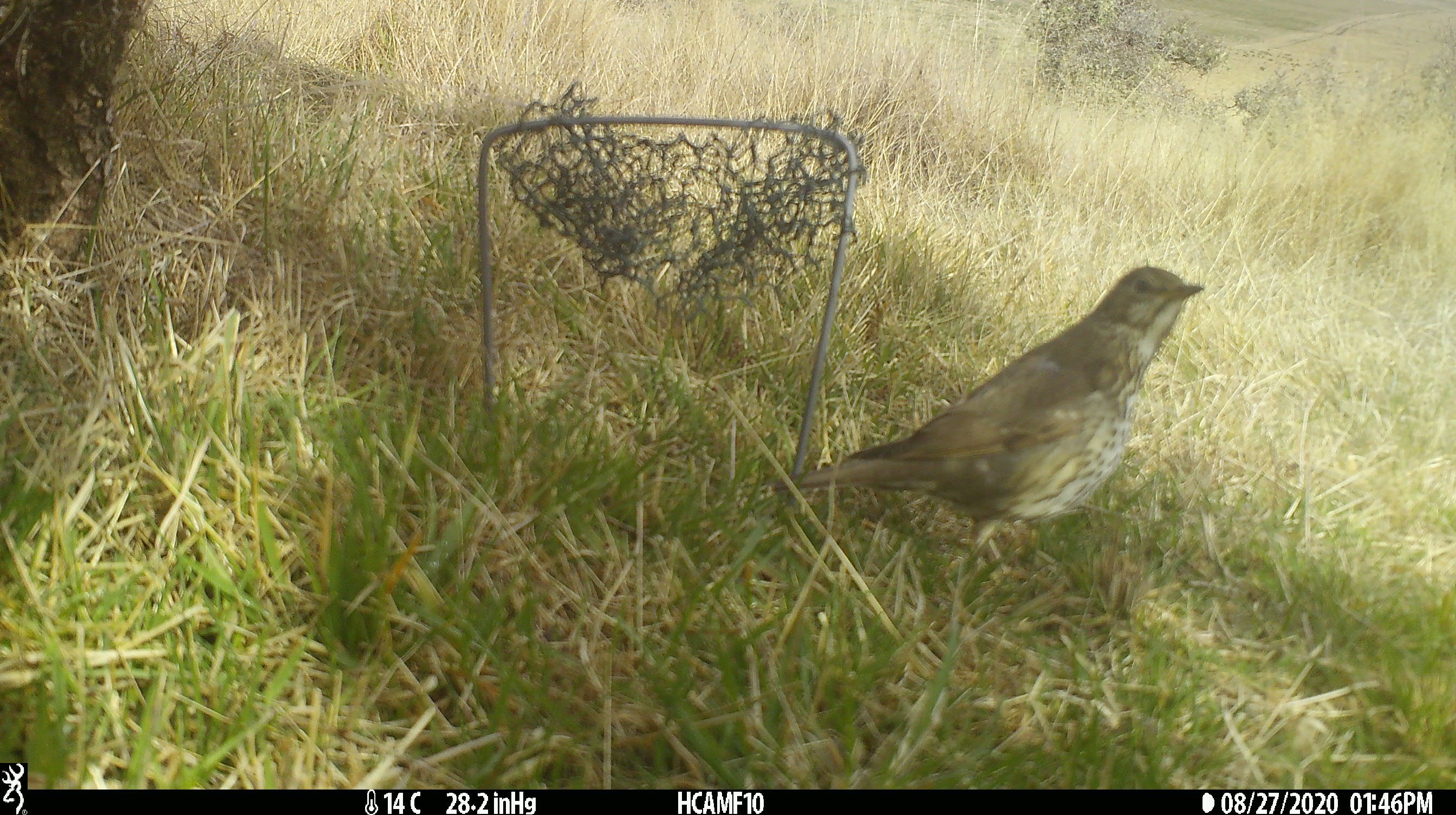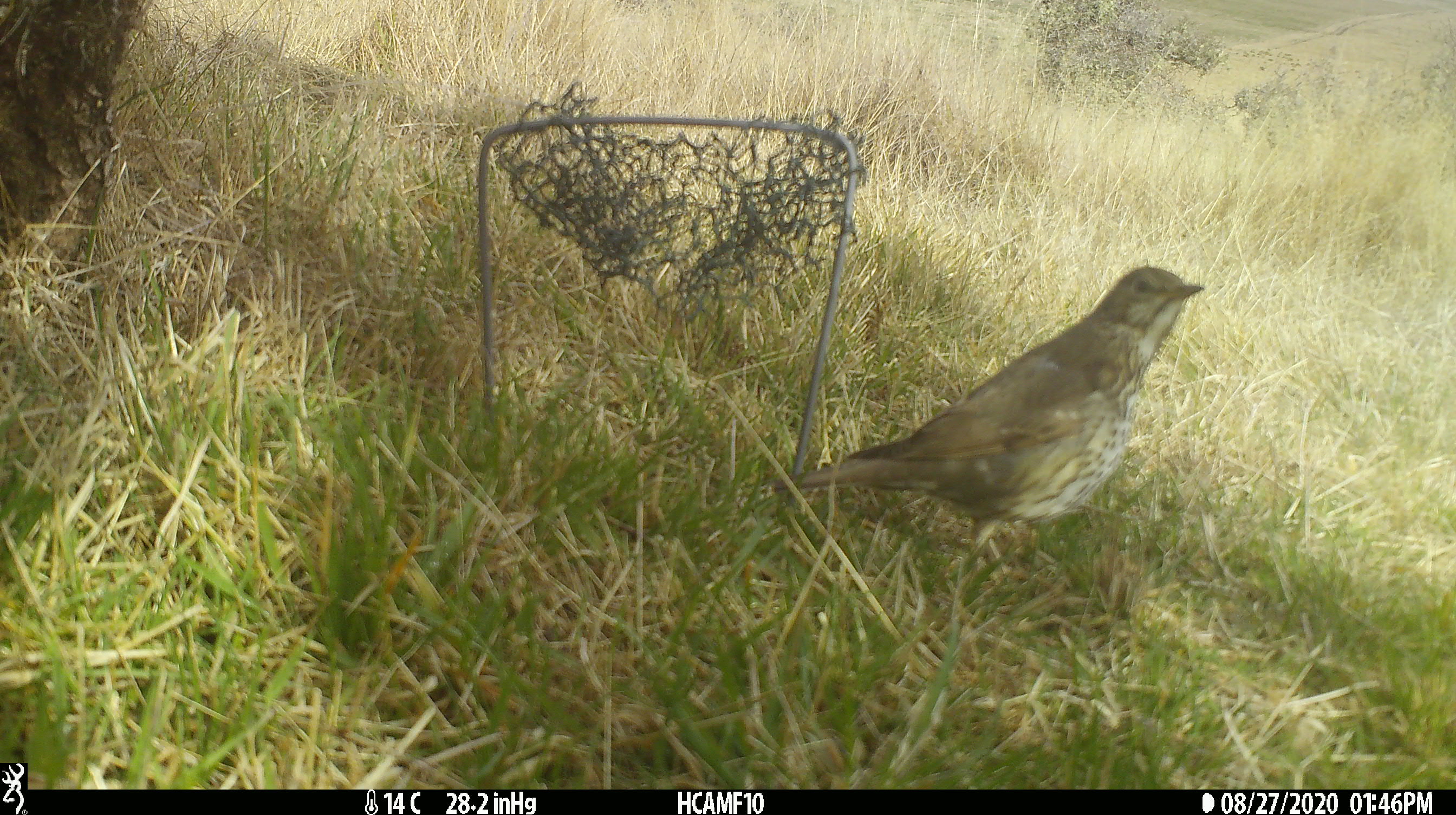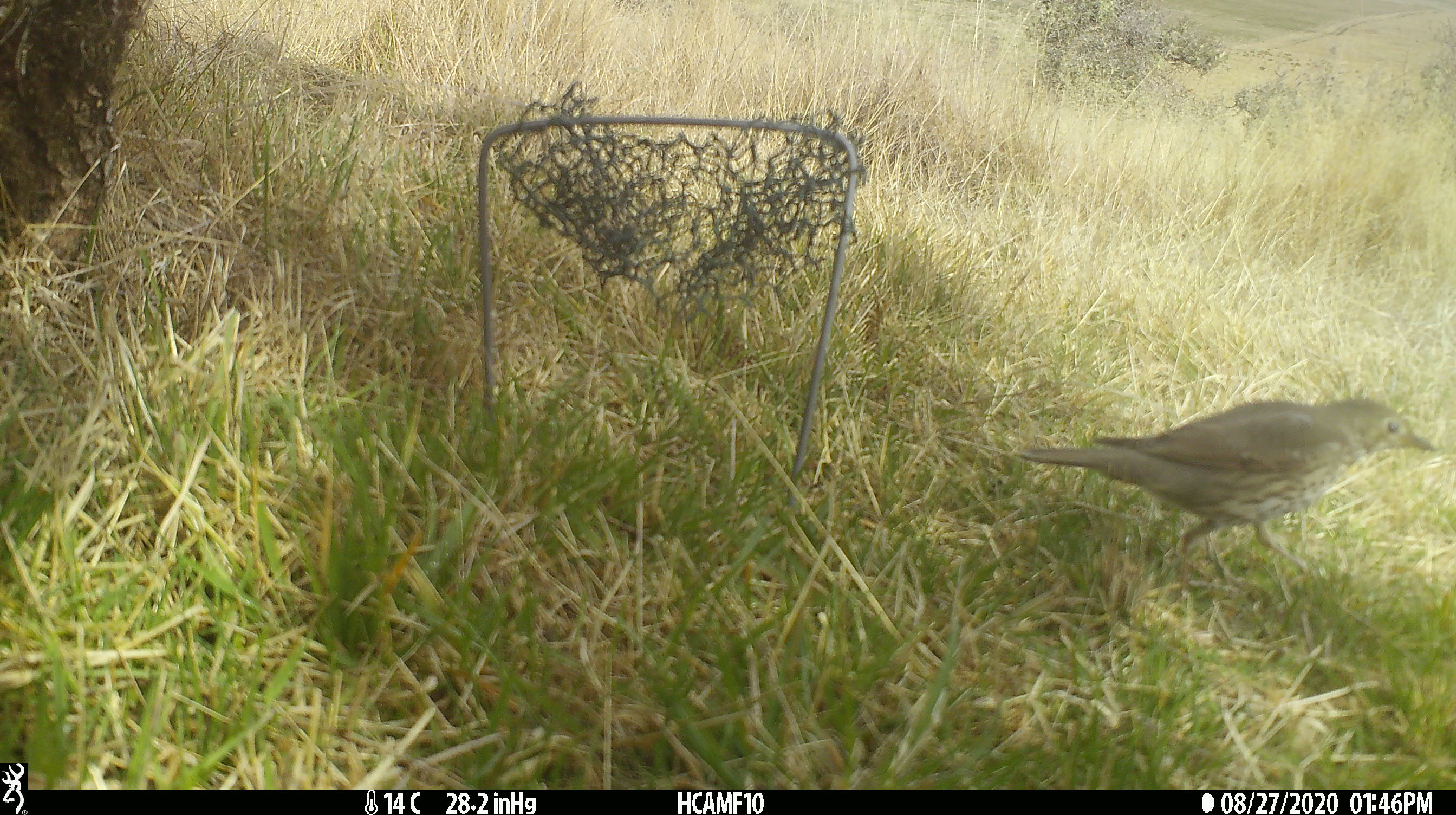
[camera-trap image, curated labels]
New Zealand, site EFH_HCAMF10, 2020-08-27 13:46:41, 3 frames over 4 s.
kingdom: Animalia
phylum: Chordata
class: Aves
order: Passeriformes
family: Turdidae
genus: Turdus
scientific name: Turdus philomelos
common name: song thrush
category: thrush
Thrush (song thrush) (Turdus philomelos).